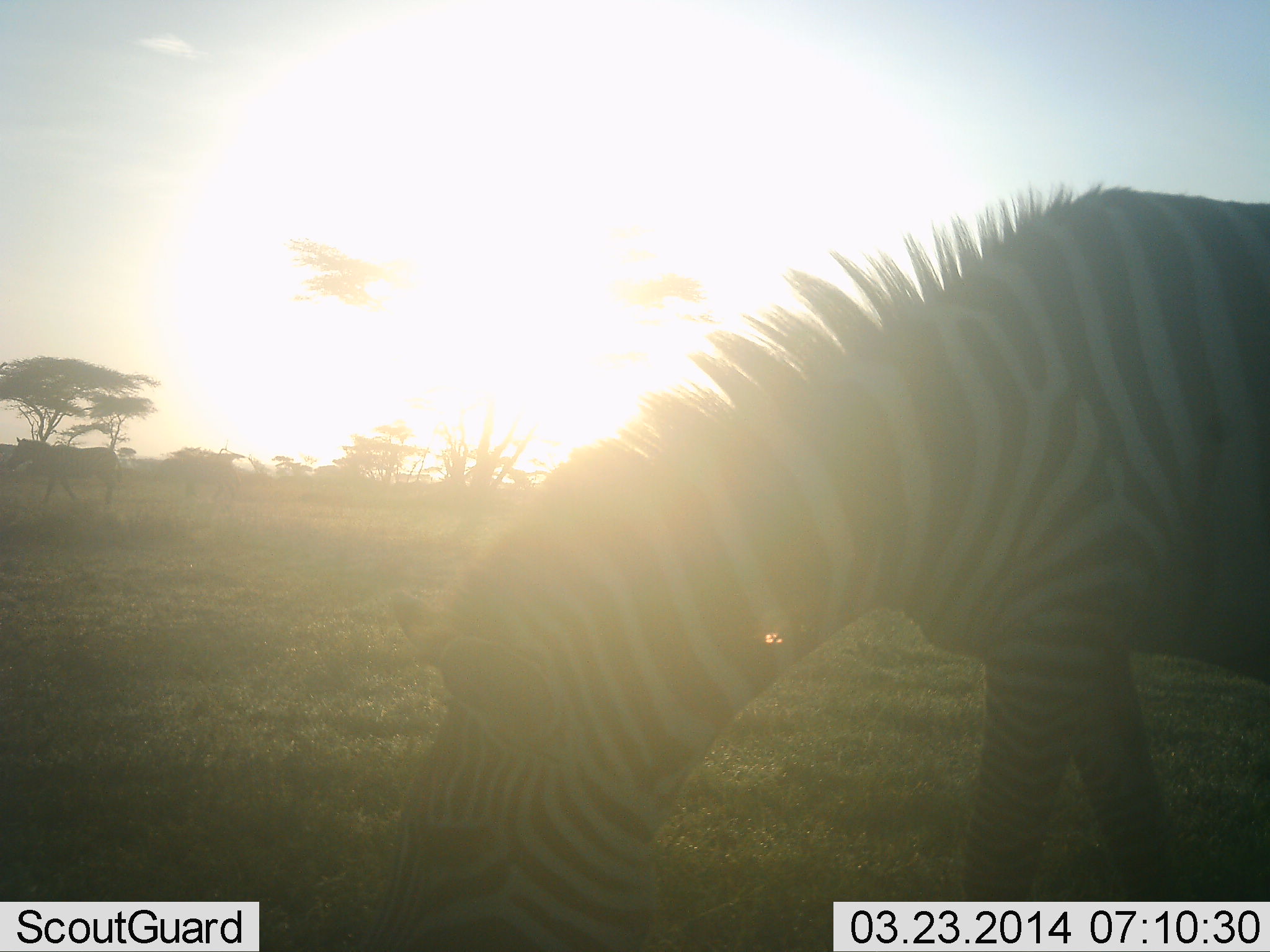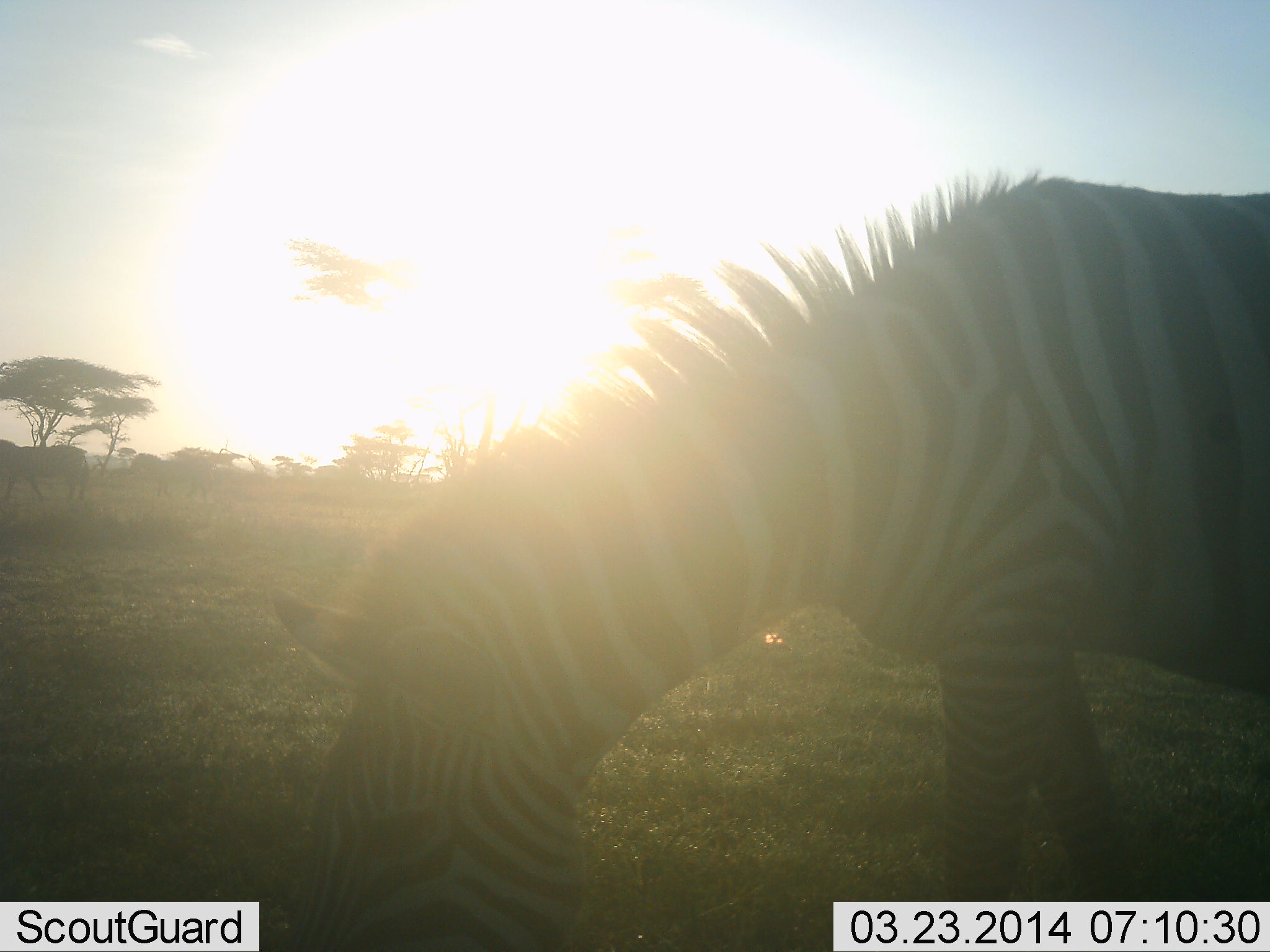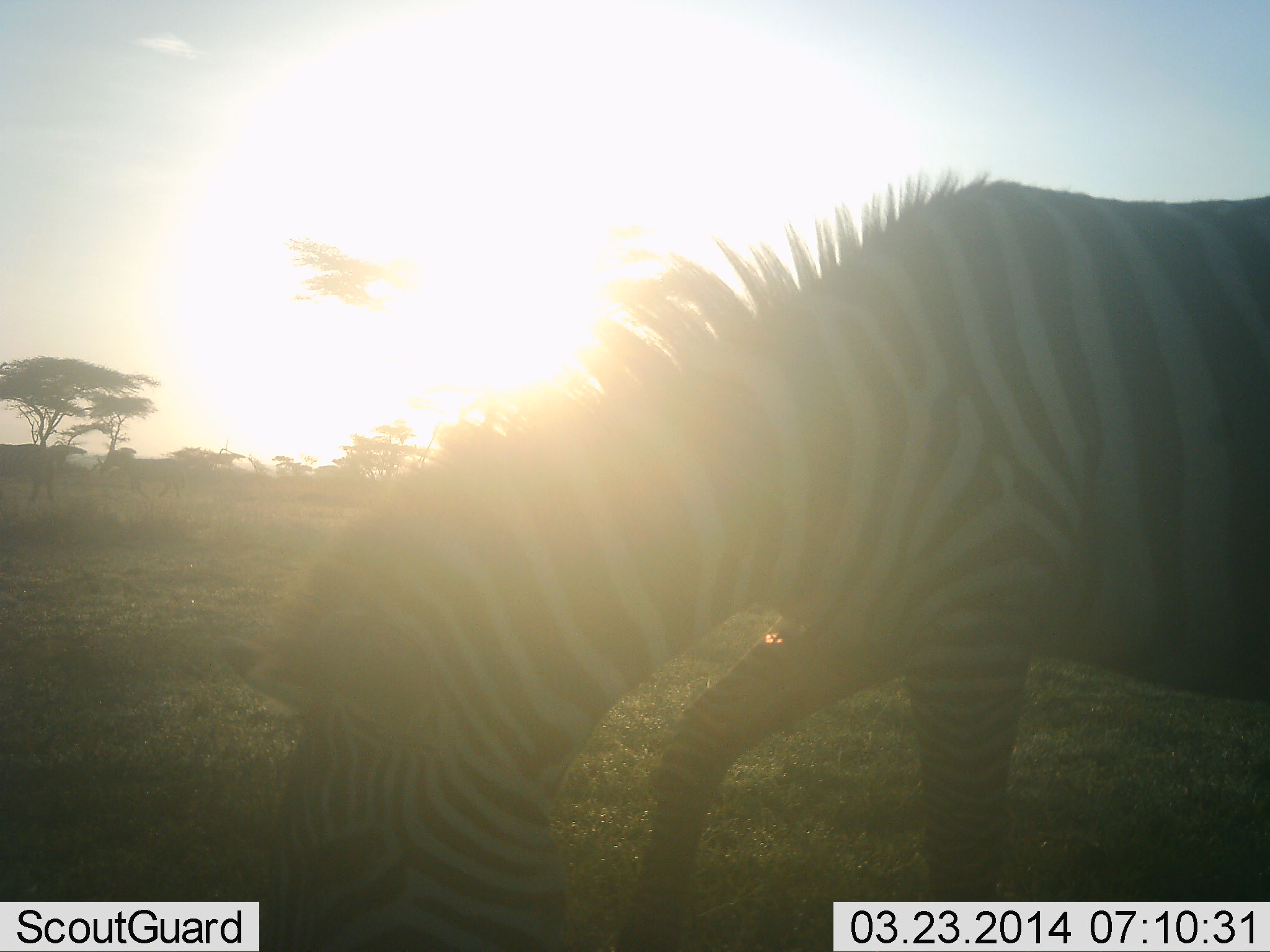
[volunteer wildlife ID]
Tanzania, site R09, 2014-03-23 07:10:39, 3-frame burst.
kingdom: Animalia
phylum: Chordata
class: Mammalia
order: Perissodactyla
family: Equidae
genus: Equus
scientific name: Equus quagga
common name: plains zebra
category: zebra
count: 3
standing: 10%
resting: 0%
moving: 60%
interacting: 0%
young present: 0%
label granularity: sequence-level